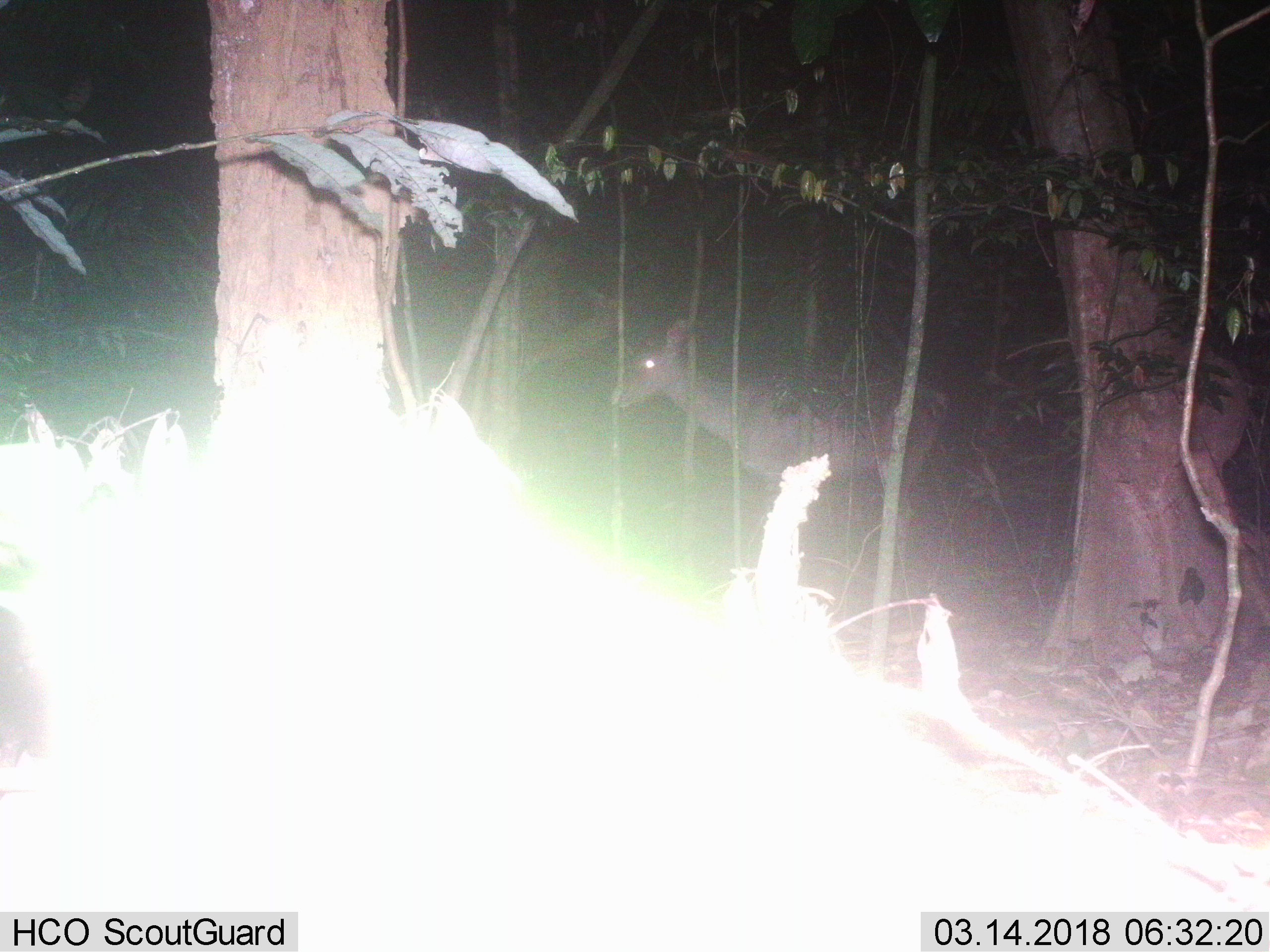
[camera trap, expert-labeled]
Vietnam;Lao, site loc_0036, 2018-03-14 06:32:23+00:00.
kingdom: Animalia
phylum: Chordata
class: Mammalia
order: Artiodactyla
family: Cervidae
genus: Rusa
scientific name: Rusa unicolor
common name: sambar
Sambar (Rusa unicolor). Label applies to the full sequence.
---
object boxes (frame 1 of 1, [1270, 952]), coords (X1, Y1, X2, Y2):
sambar: (616, 316, 949, 548)